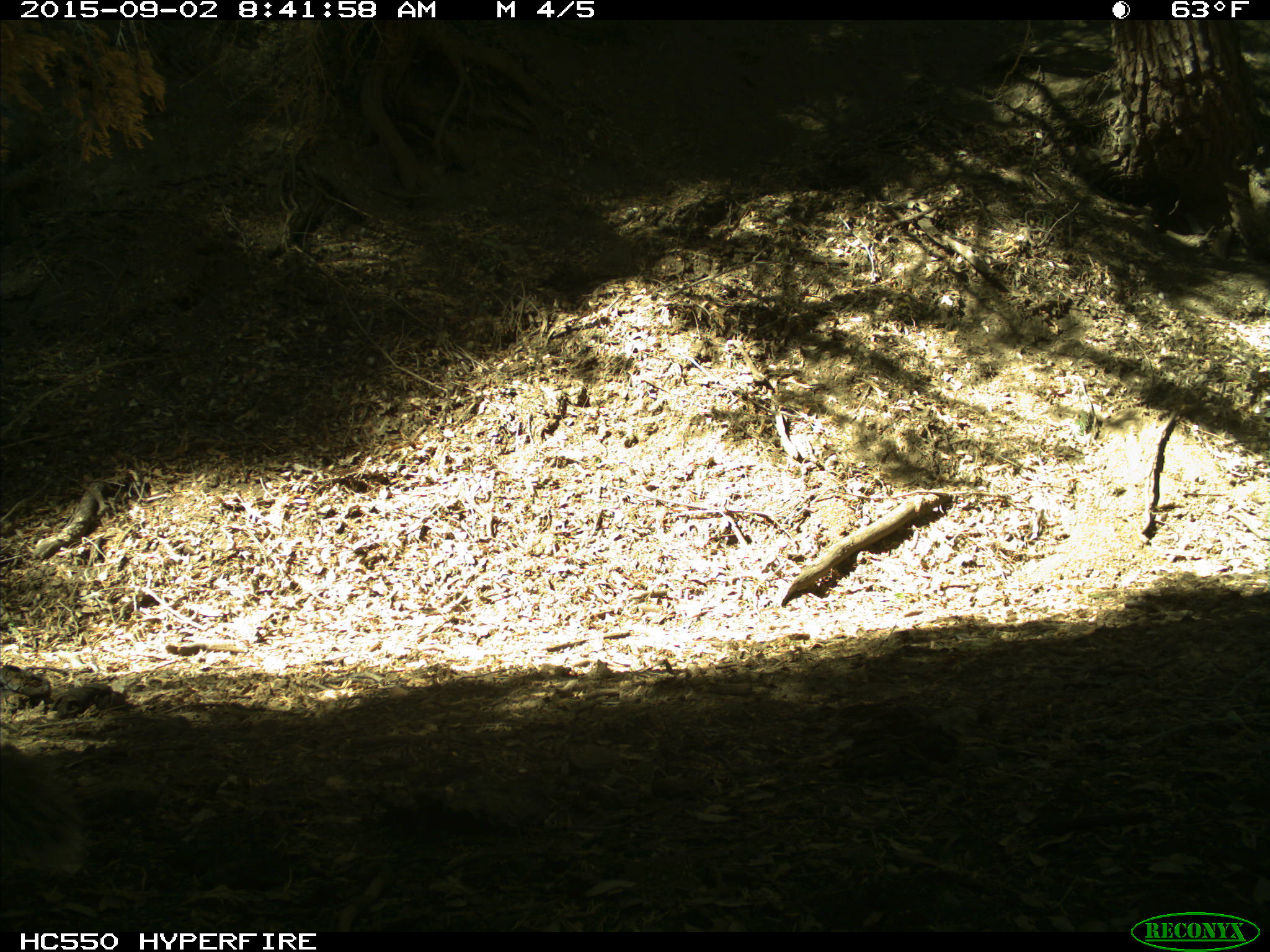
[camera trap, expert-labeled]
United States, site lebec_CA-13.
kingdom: Animalia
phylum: Chordata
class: Mammalia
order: Rodentia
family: Sciuridae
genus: Sciurus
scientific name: Sciurus carolinensis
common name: eastern gray squirrel